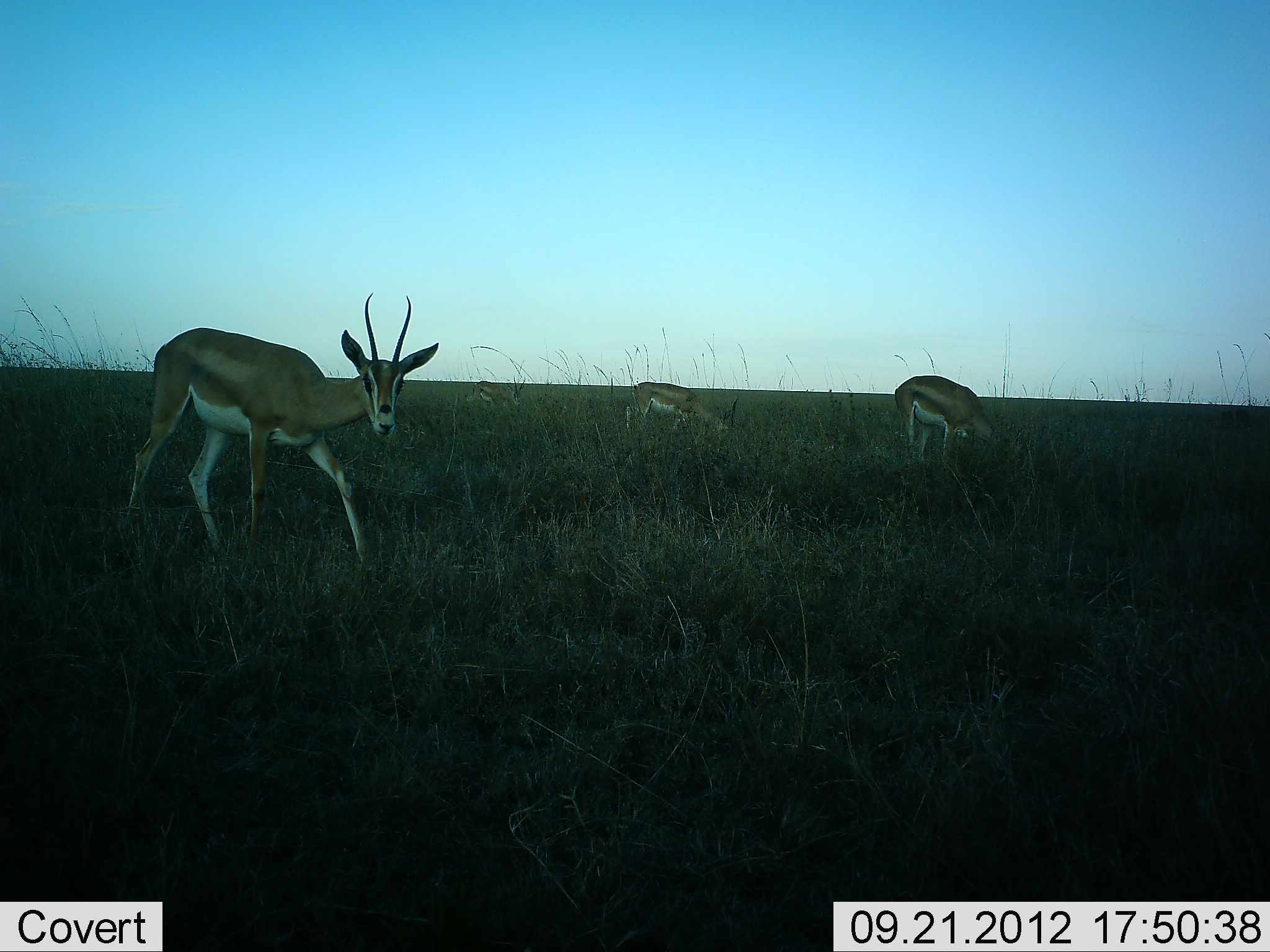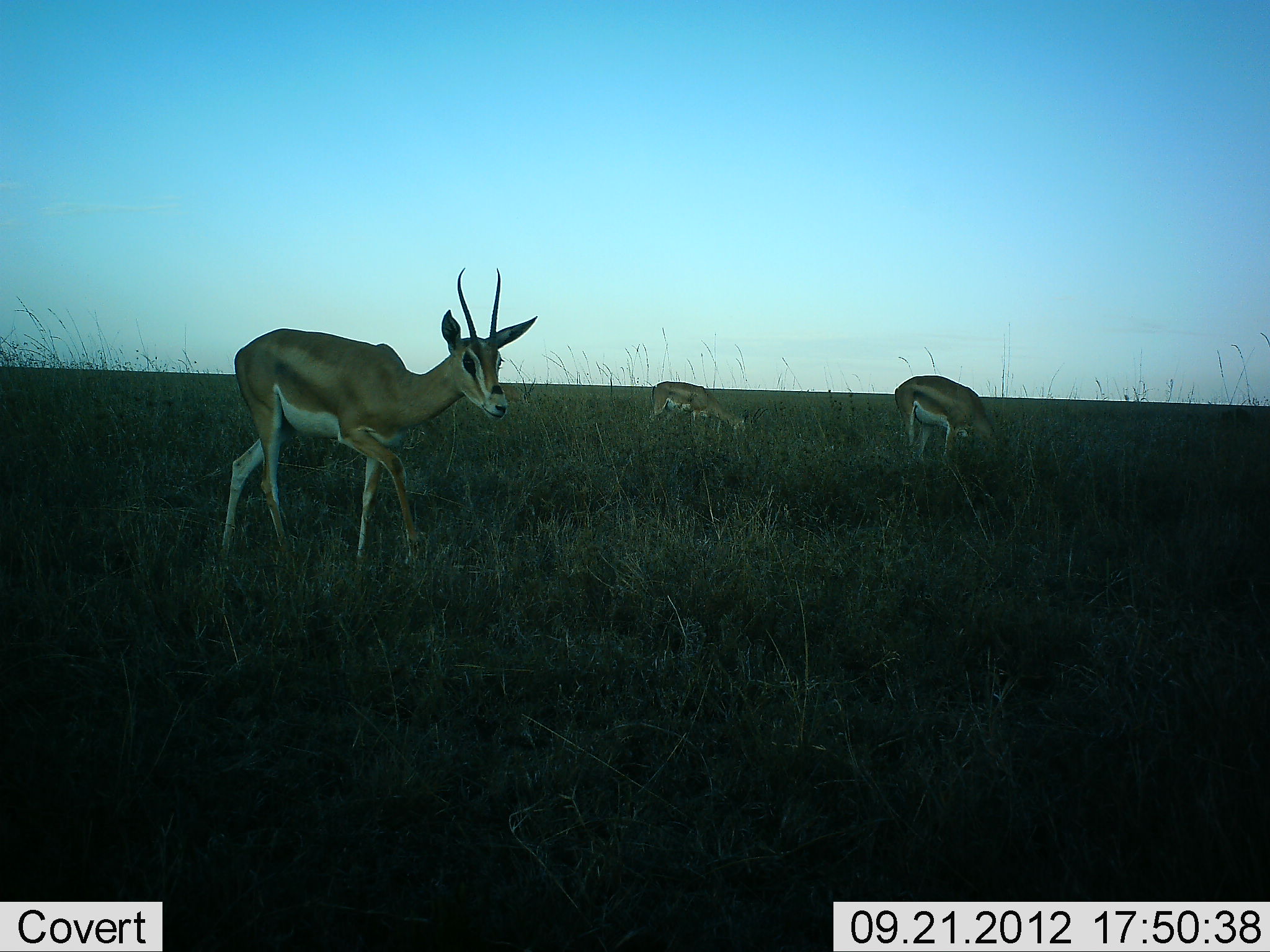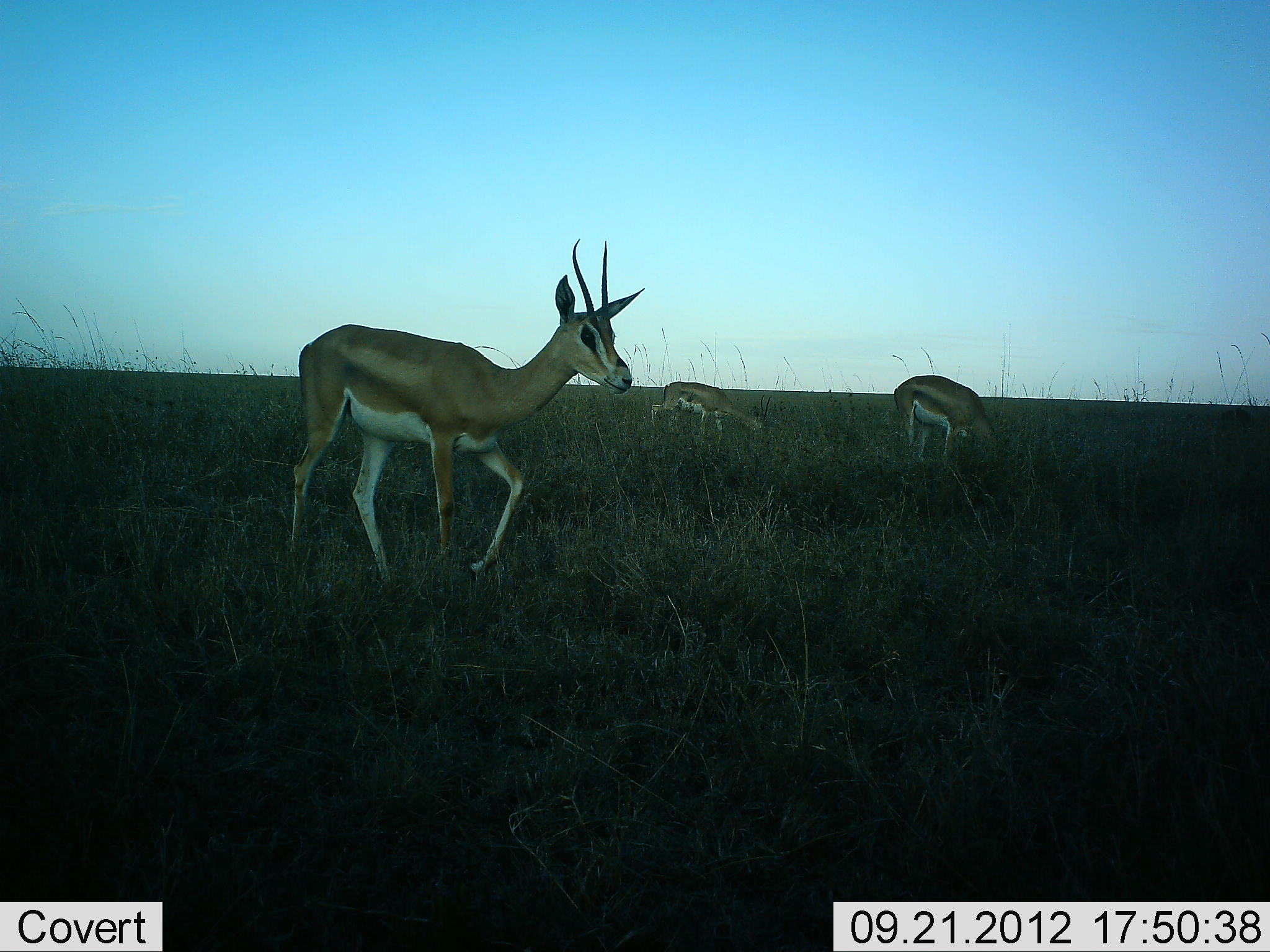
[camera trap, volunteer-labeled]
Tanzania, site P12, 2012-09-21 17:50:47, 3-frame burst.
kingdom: Animalia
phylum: Chordata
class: Mammalia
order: Artiodactyla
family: Bovidae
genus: Nanger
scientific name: Nanger granti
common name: grant's gazelle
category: gazellegrants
Gazellegrants (grant's gazelle) (Nanger granti), count 3. Behavior (volunteer vote fractions): standing 25%, resting 0%, moving 83%, interacting 8%. Young present (vote fraction): 0%. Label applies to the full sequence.